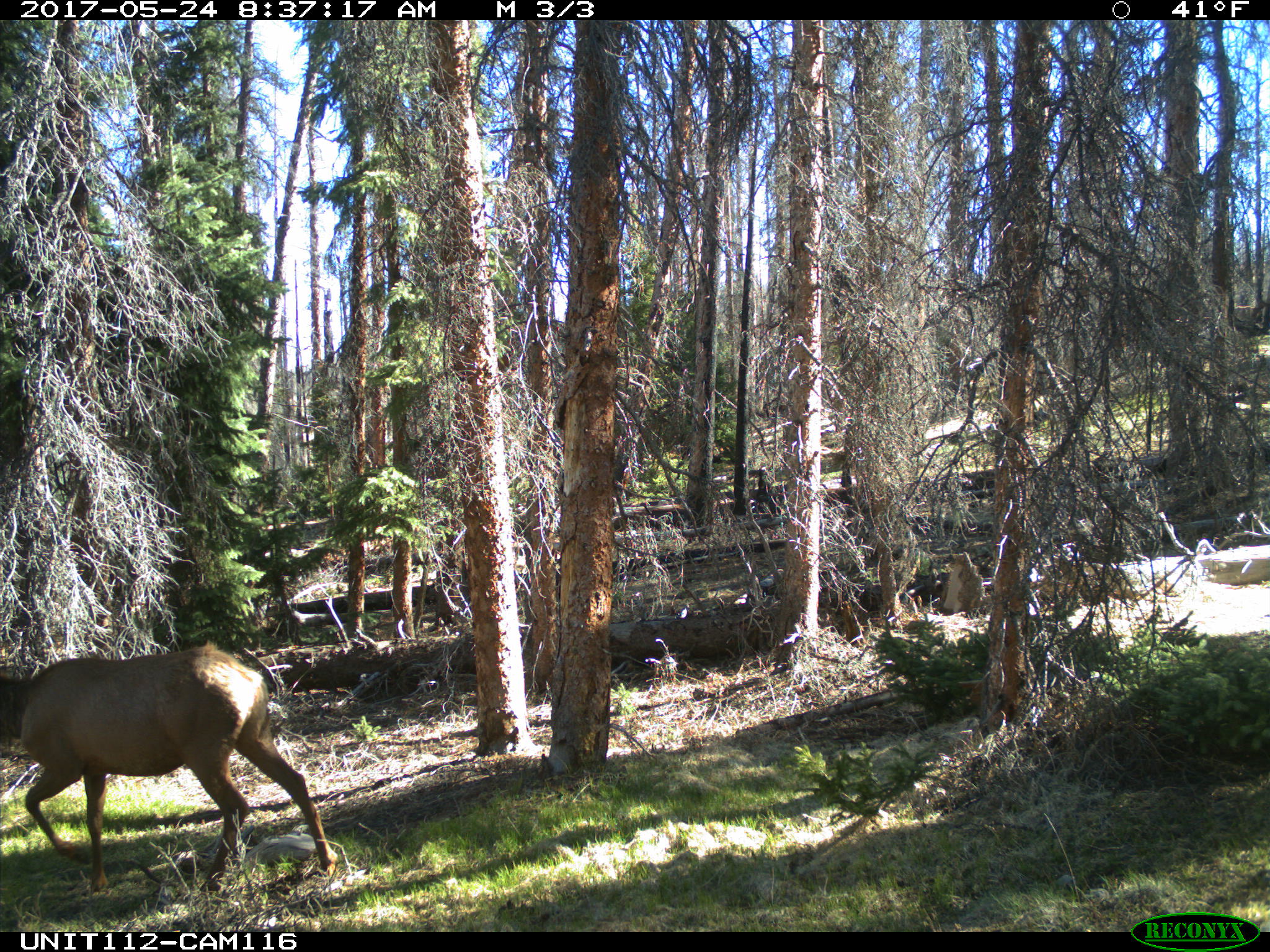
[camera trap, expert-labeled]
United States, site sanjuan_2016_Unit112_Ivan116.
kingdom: Animalia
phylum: Chordata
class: Mammalia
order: Artiodactyla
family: Cervidae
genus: Cervus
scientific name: Cervus elaphus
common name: red deer